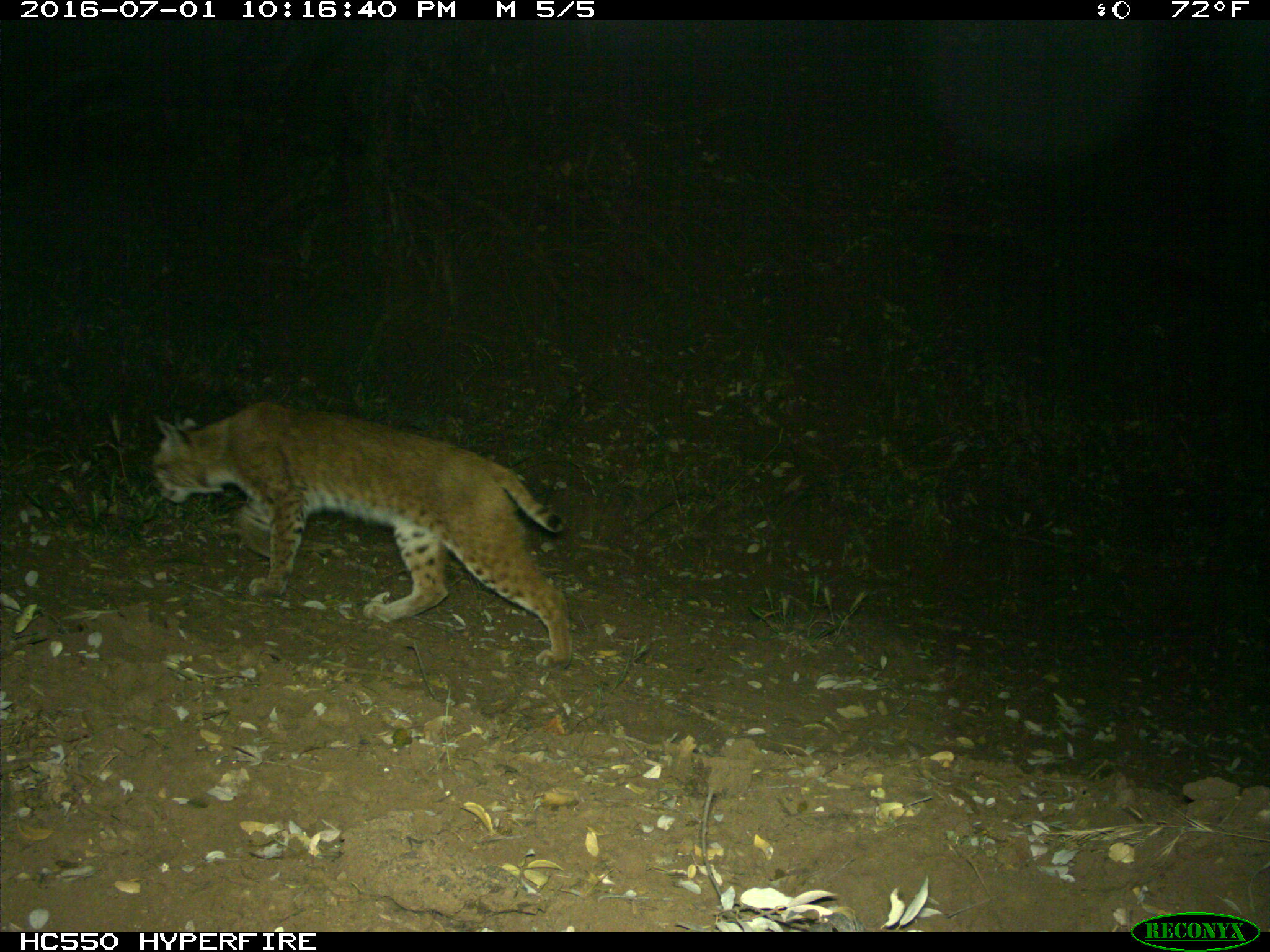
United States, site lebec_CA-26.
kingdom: Animalia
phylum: Chordata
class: Mammalia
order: Carnivora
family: Felidae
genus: Lynx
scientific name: Lynx rufus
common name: bobcat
Lynx rufus (bobcat).